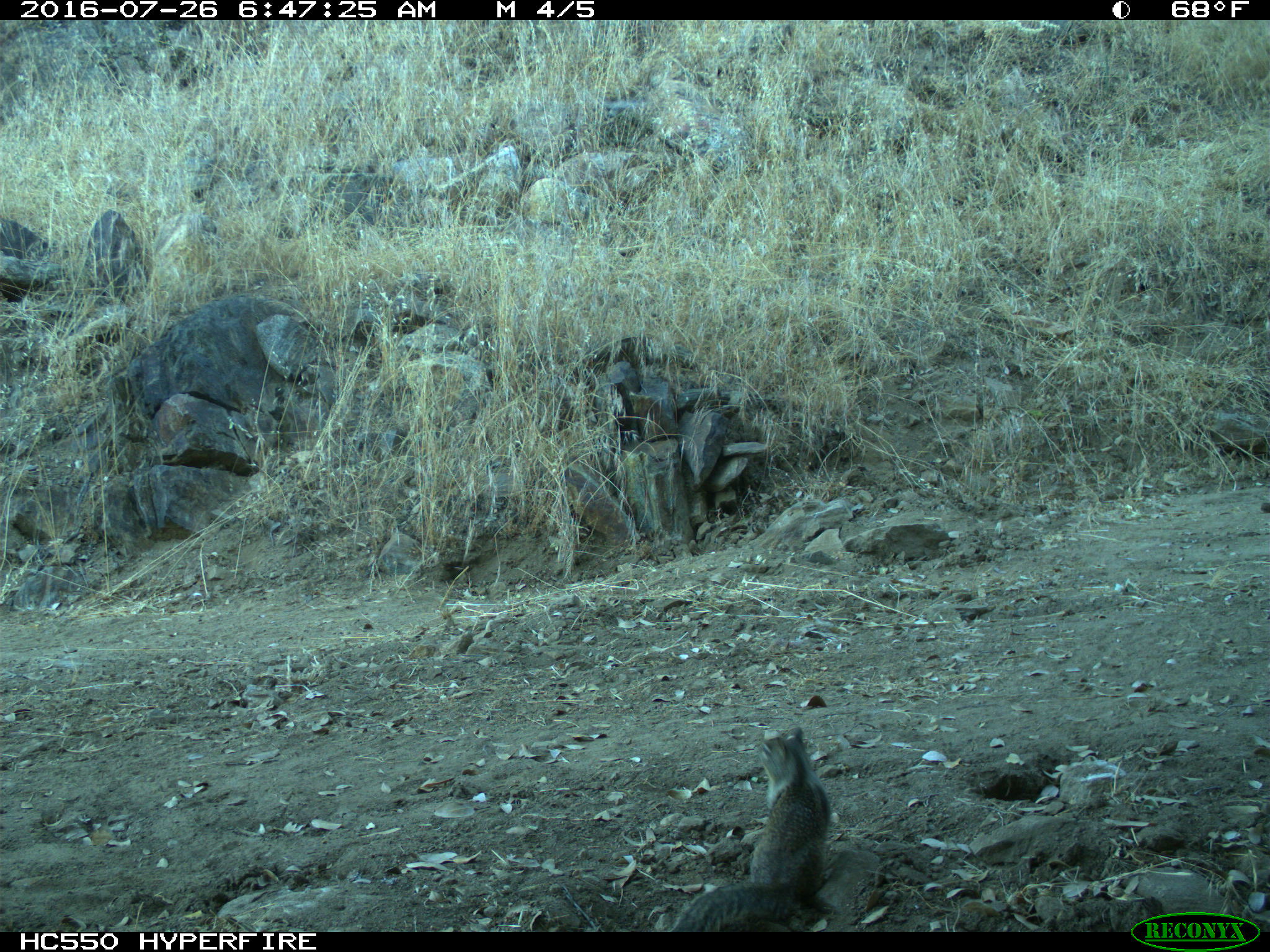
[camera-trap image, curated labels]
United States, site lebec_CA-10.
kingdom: Animalia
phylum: Chordata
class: Mammalia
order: Rodentia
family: Sciuridae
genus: Otospermophilus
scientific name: Otospermophilus beecheyi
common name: california ground squirrel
Otospermophilus beecheyi (california ground squirrel).